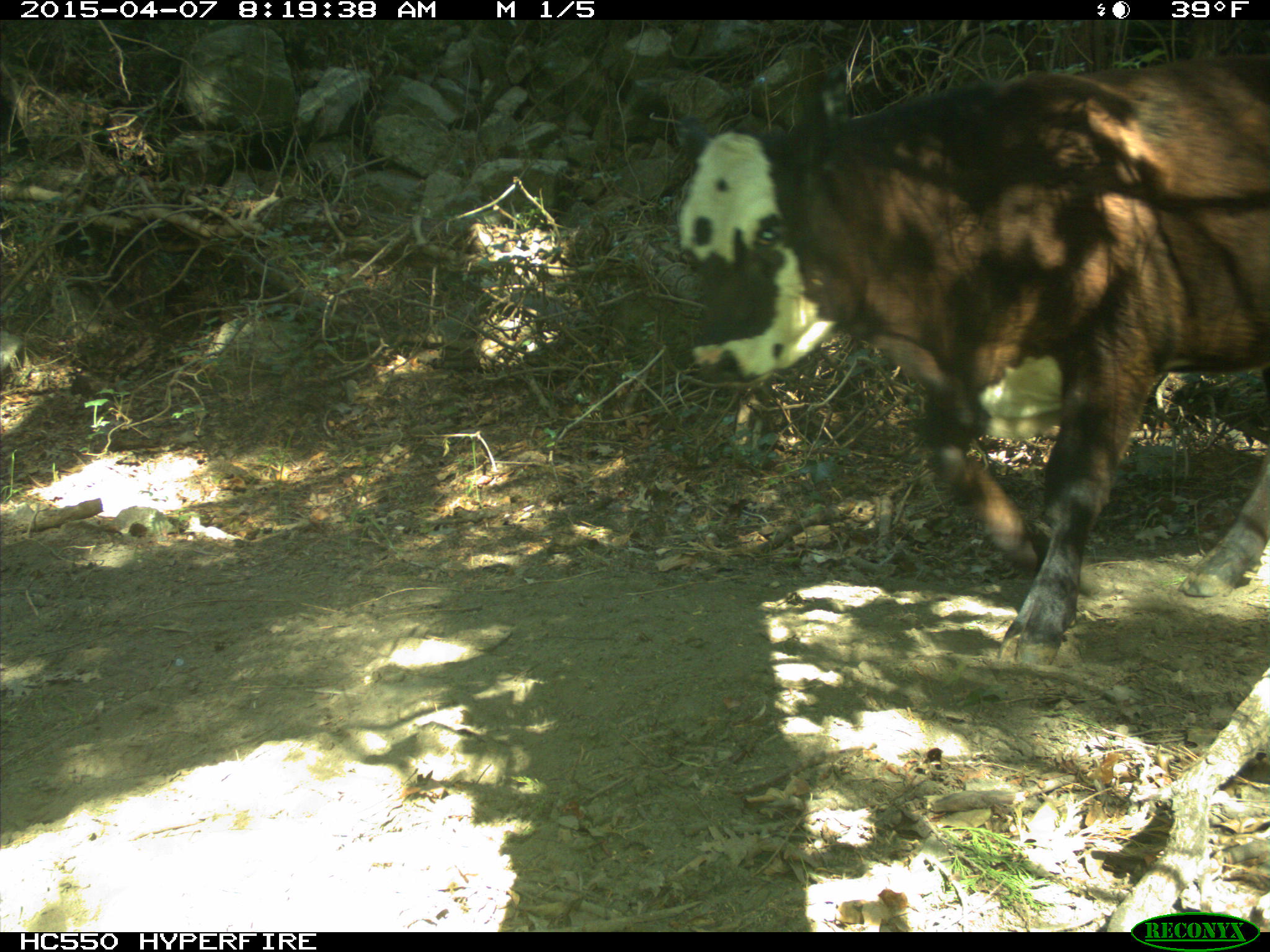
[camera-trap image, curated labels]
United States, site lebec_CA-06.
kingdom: Animalia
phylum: Chordata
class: Mammalia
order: Artiodactyla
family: Bovidae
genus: Bos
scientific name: Bos taurus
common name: domestic cow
Bos taurus (domestic cow).